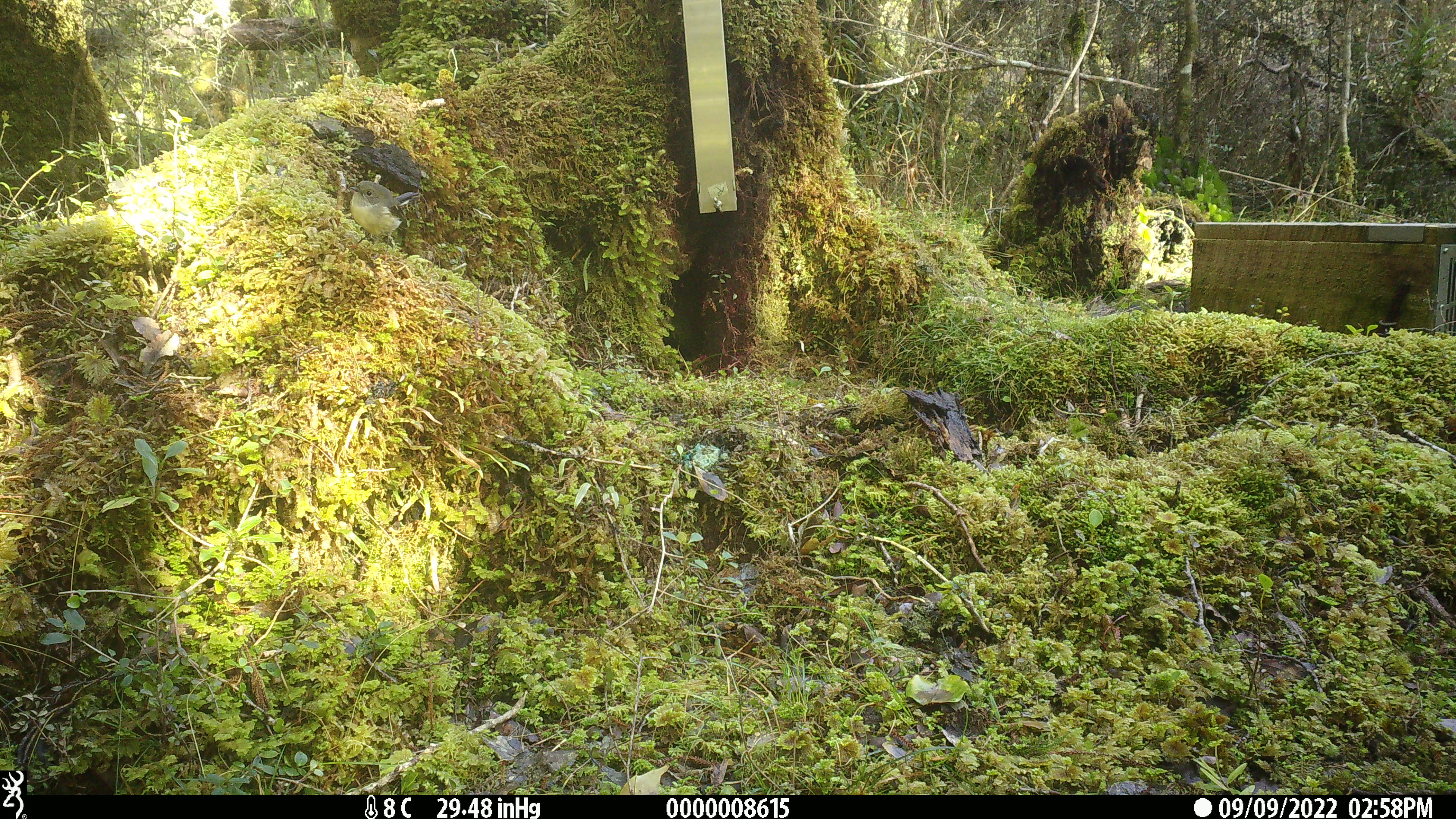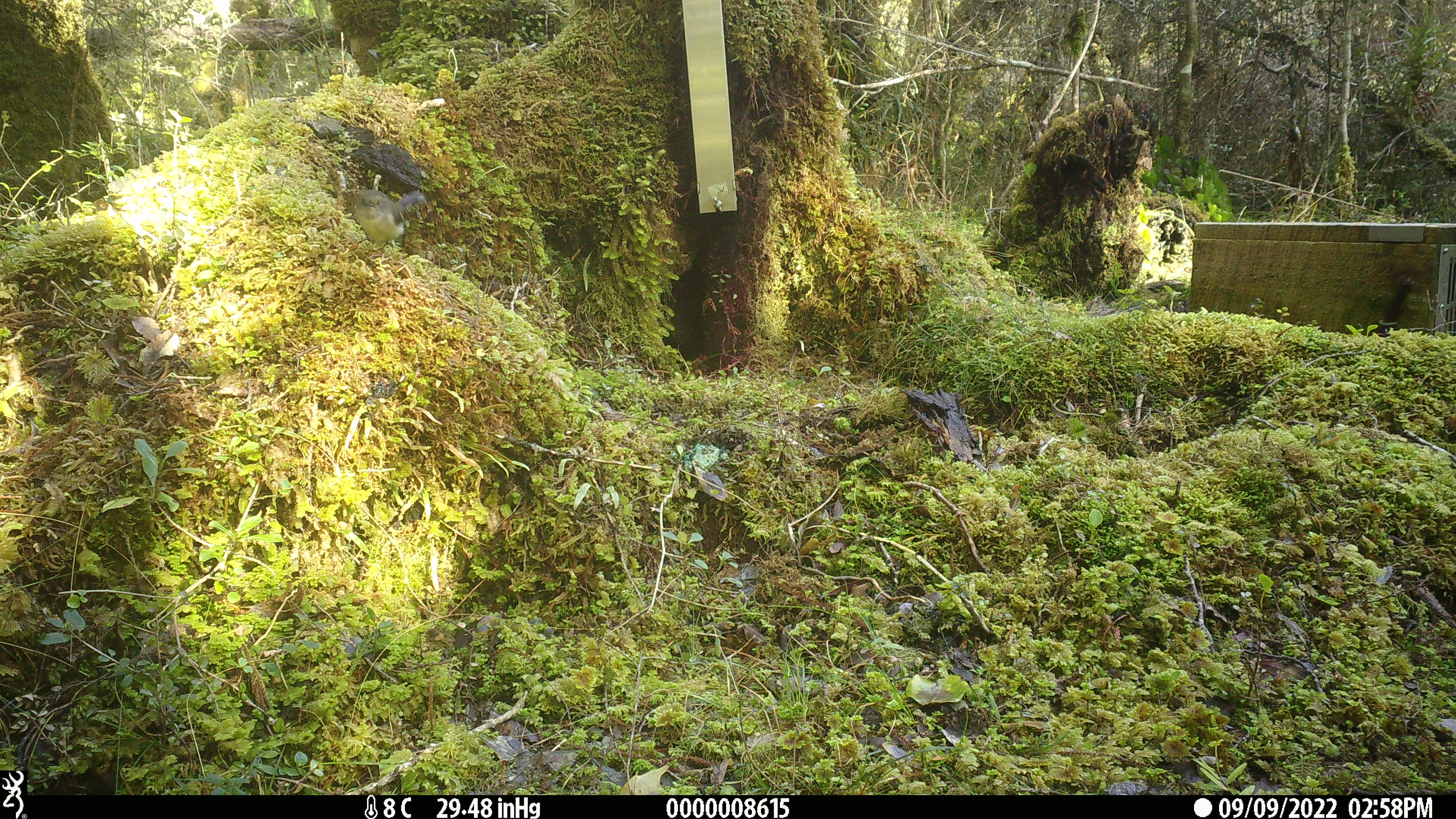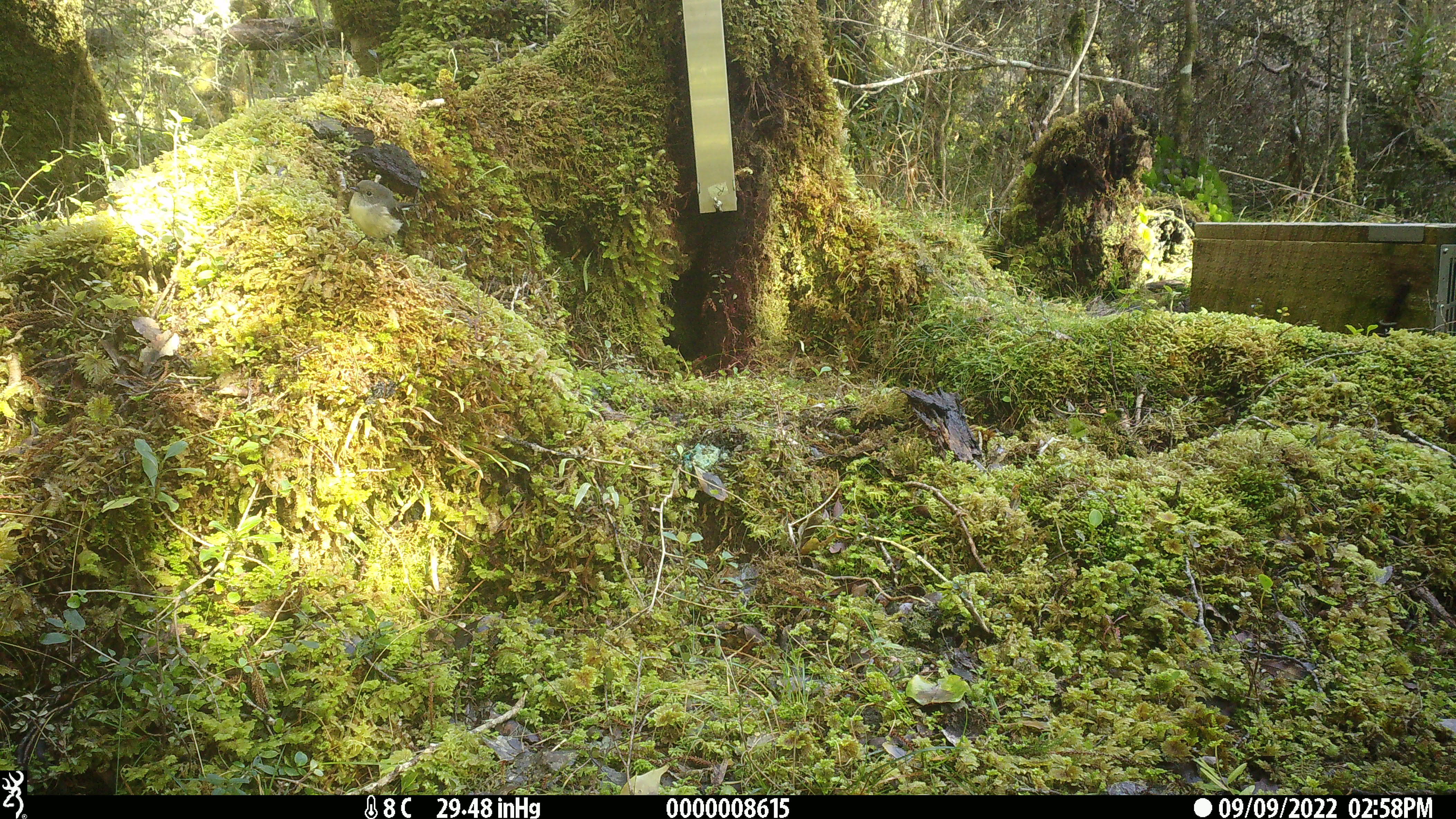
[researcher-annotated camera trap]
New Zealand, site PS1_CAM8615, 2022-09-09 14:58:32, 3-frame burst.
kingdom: Animalia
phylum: Chordata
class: Aves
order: Passeriformes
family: Petroicidae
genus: Petroica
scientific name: Petroica macrocephala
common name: tomtit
Tomtit (Petroica macrocephala).